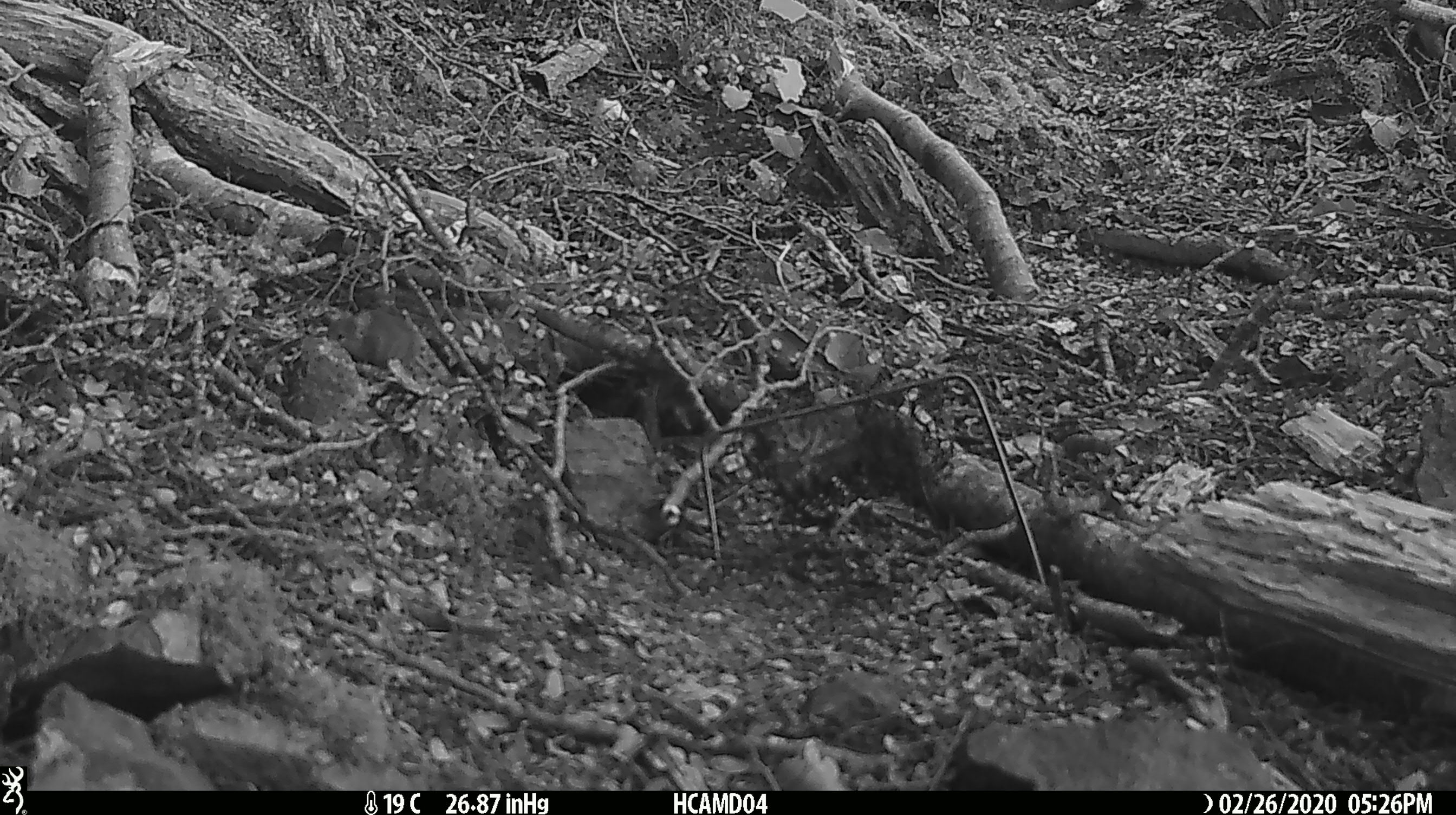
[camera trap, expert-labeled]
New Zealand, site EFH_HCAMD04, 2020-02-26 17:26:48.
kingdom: Animalia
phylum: Chordata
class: Mammalia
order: Rodentia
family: Muridae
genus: Mus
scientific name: Mus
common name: mouse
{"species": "mouse (Mus)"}